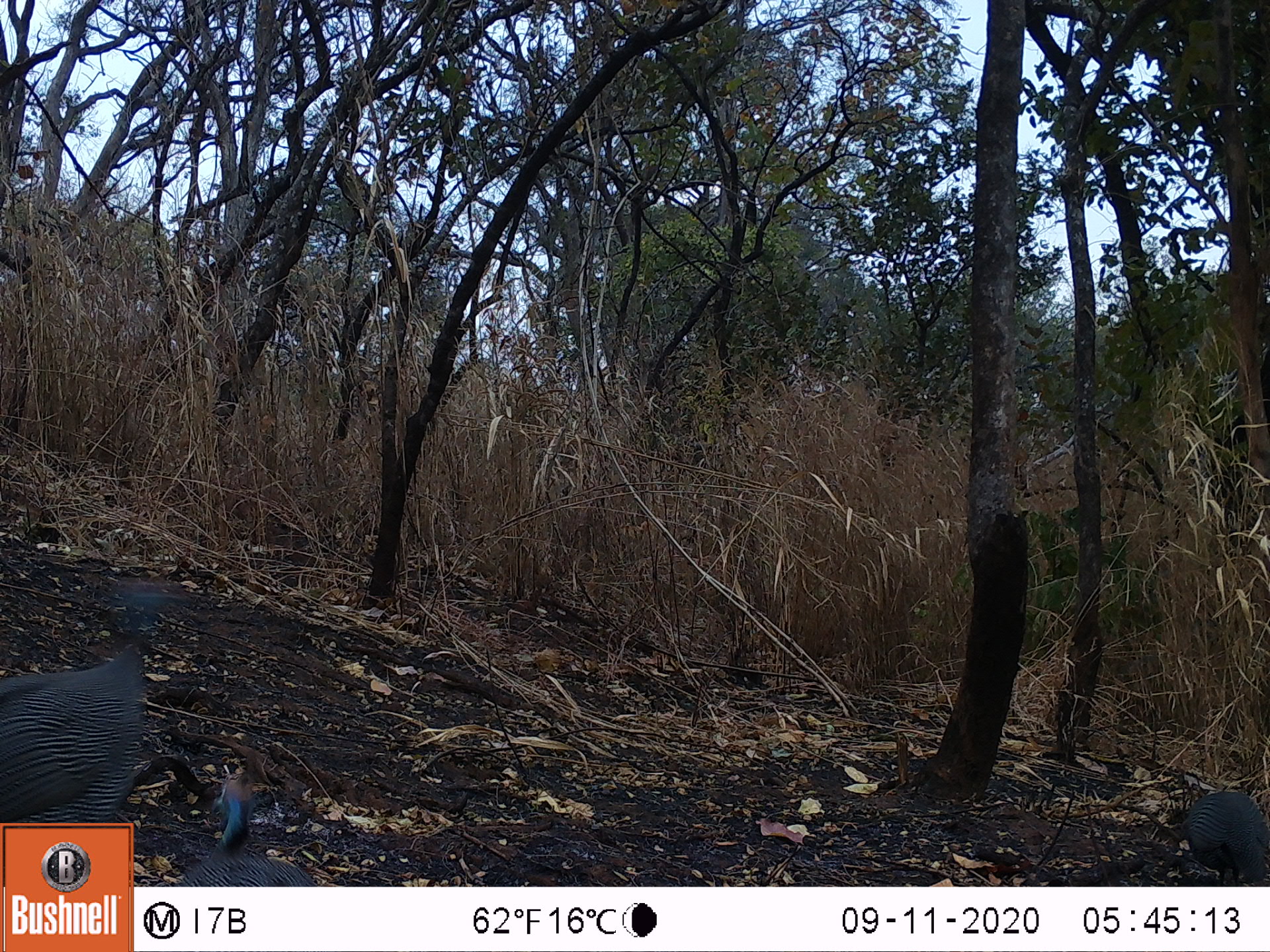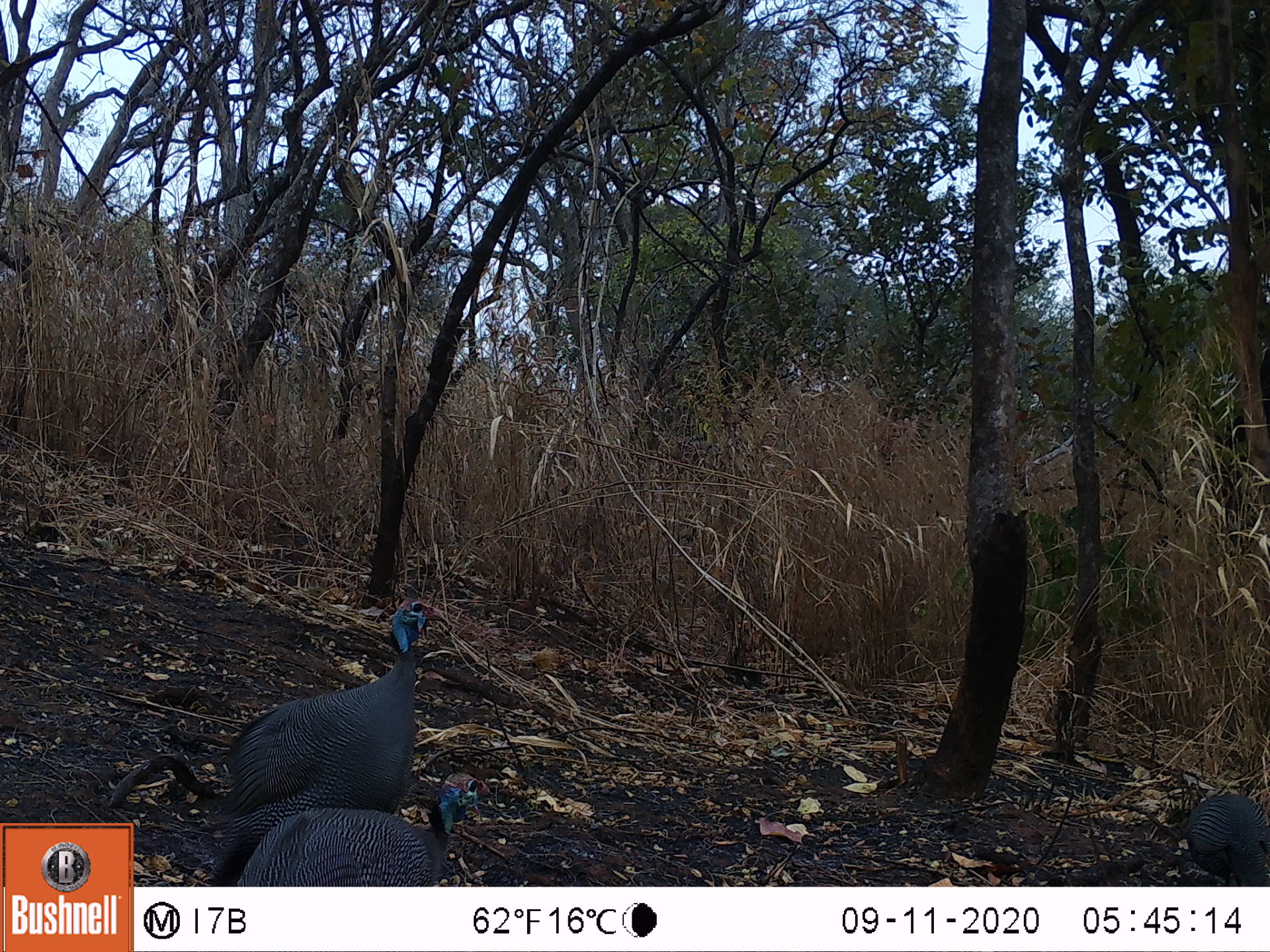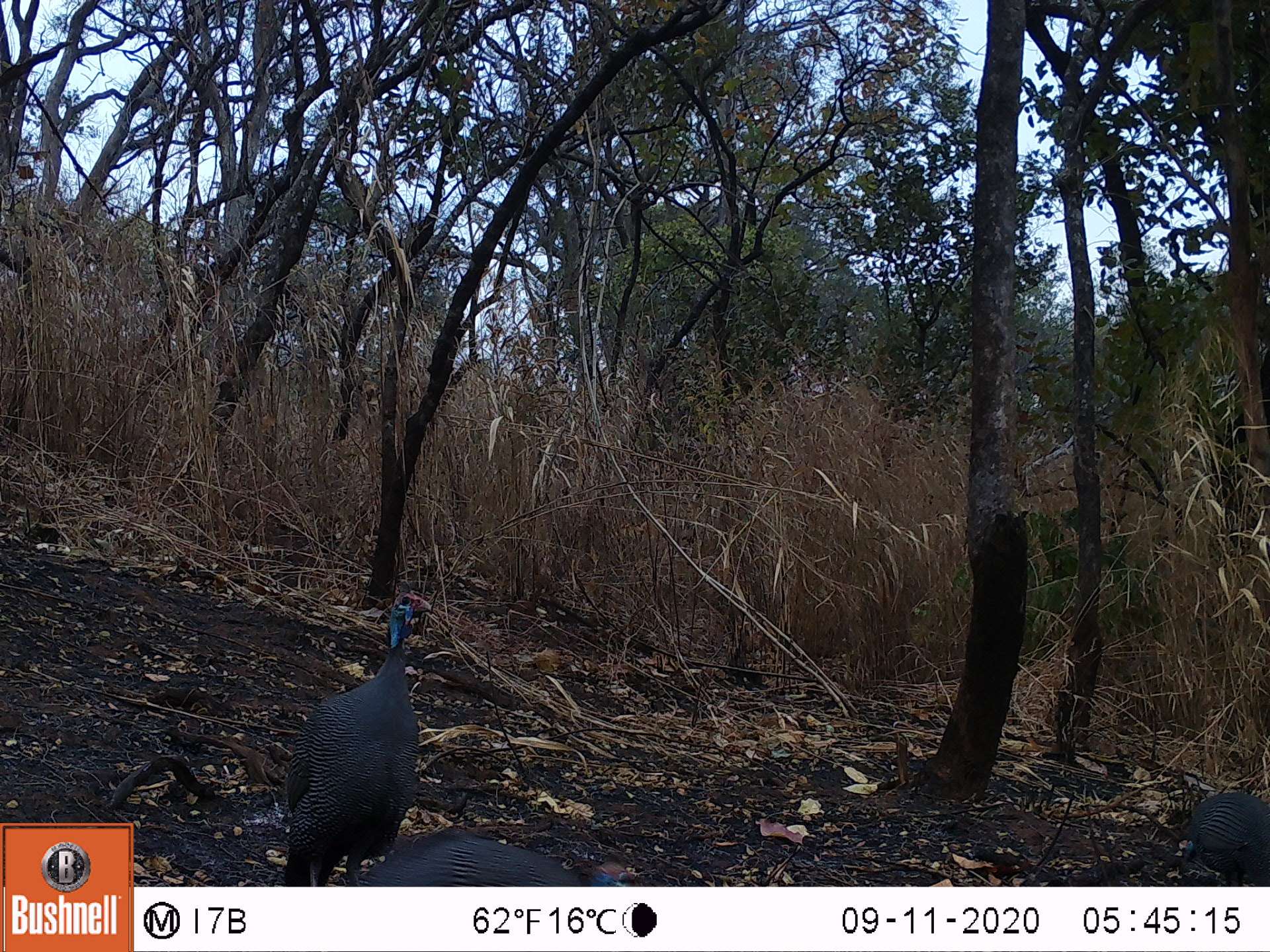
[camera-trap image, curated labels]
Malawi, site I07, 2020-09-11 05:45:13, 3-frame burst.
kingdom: Animalia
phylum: Chordata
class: Aves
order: Galliformes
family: Numididae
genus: Numida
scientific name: Numida meleagris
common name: helmeted guineafowl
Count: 3.